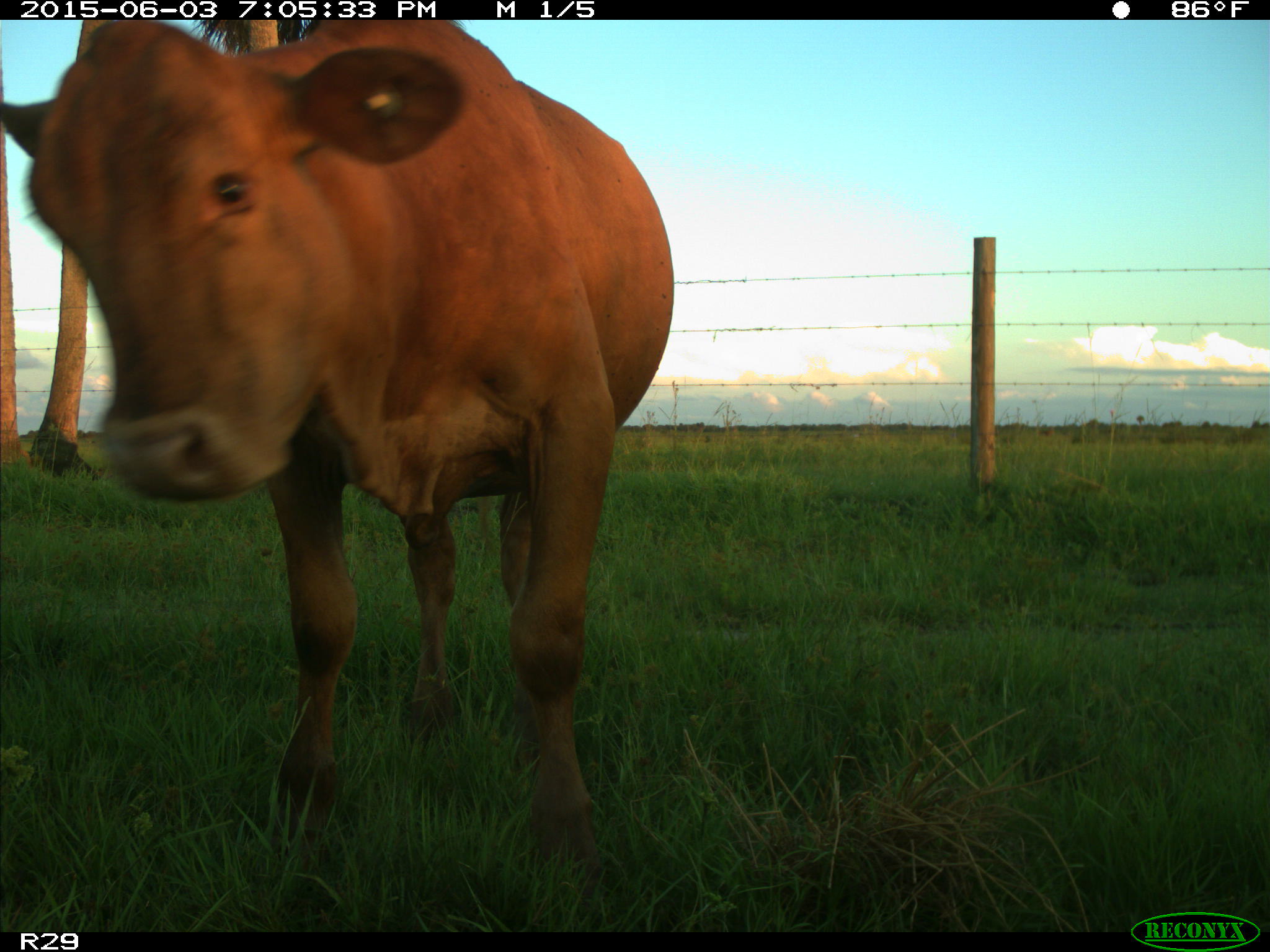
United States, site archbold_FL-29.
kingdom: Animalia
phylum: Chordata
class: Mammalia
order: Artiodactyla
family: Bovidae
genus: Bos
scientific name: Bos taurus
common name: domestic cow